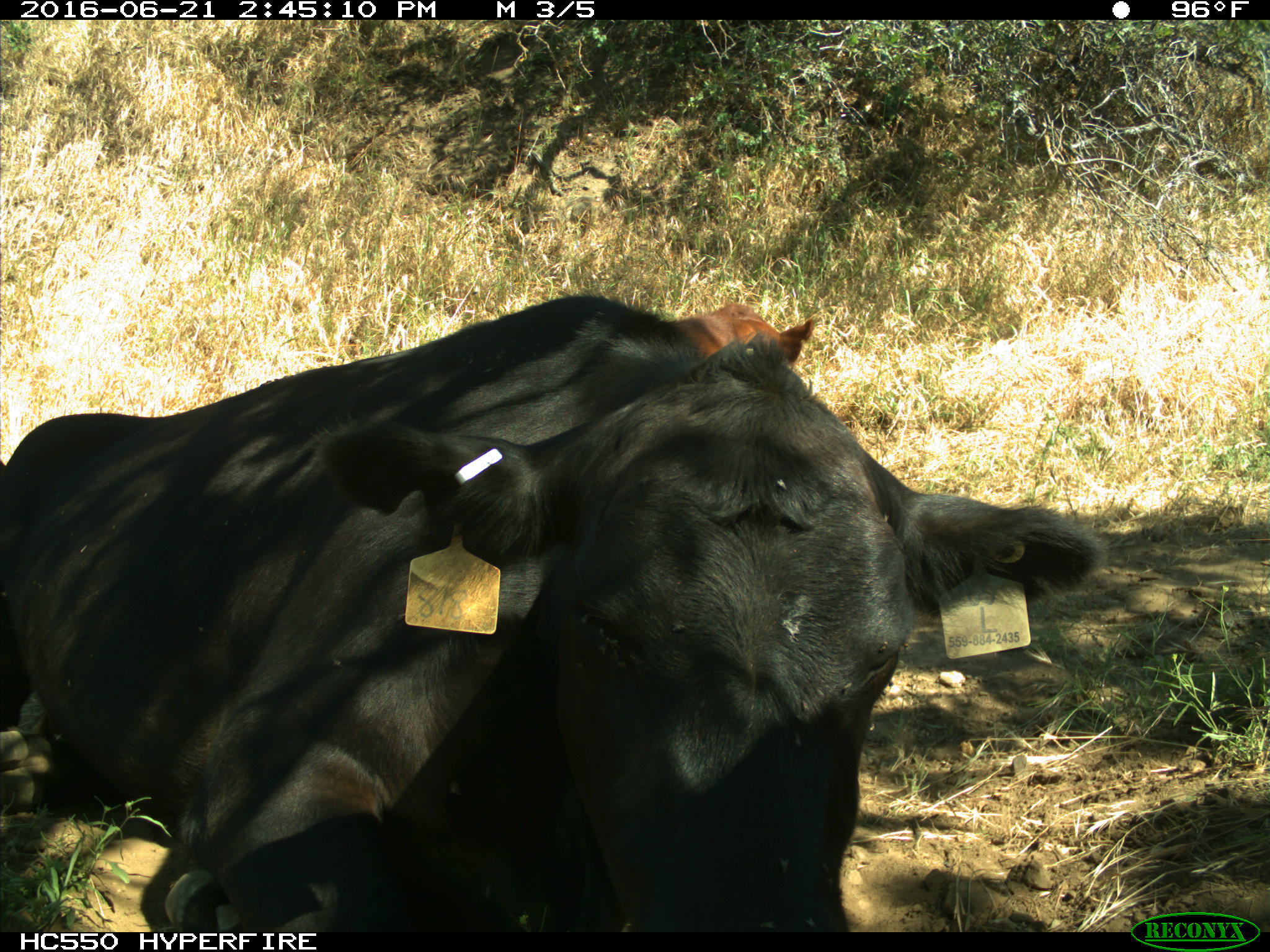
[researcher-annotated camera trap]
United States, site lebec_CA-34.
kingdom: Animalia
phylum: Chordata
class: Mammalia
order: Artiodactyla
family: Bovidae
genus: Bos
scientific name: Bos taurus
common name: domestic cow